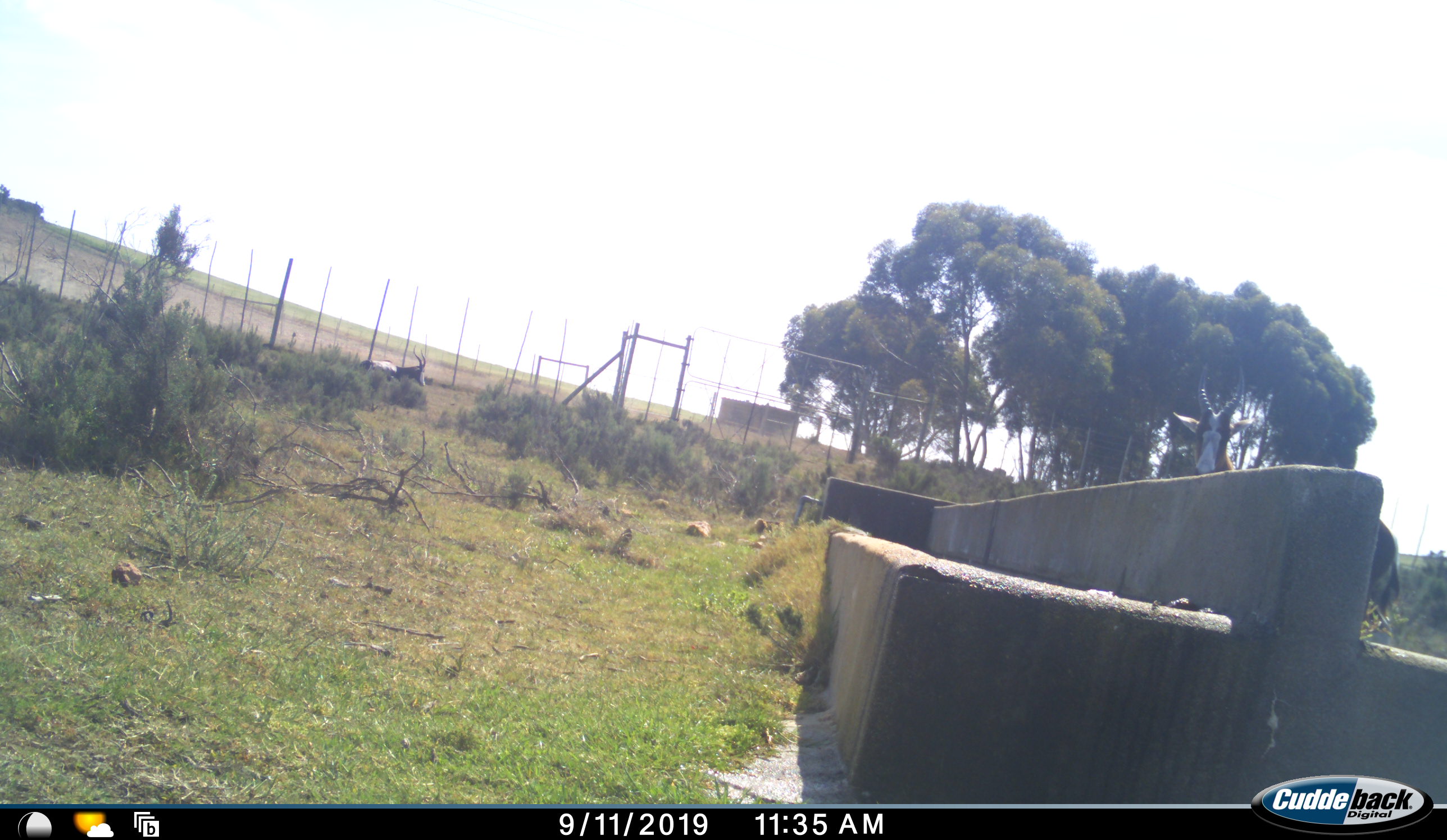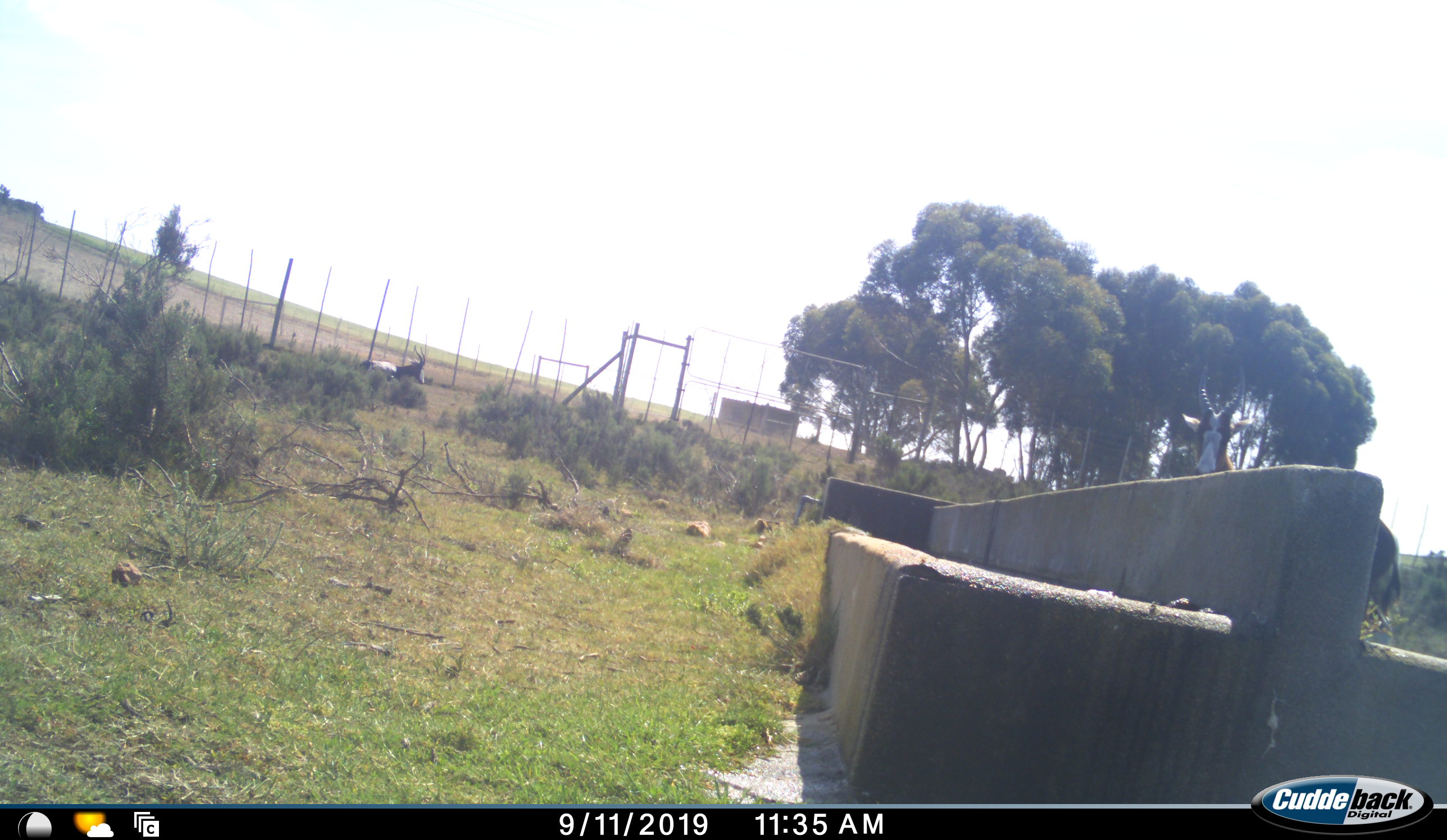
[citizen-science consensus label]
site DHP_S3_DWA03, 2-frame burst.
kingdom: Animalia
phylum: Chordata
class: Mammalia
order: Artiodactyla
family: Bovidae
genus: Damaliscus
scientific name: Damaliscus pygargus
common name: bontebok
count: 2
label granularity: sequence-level